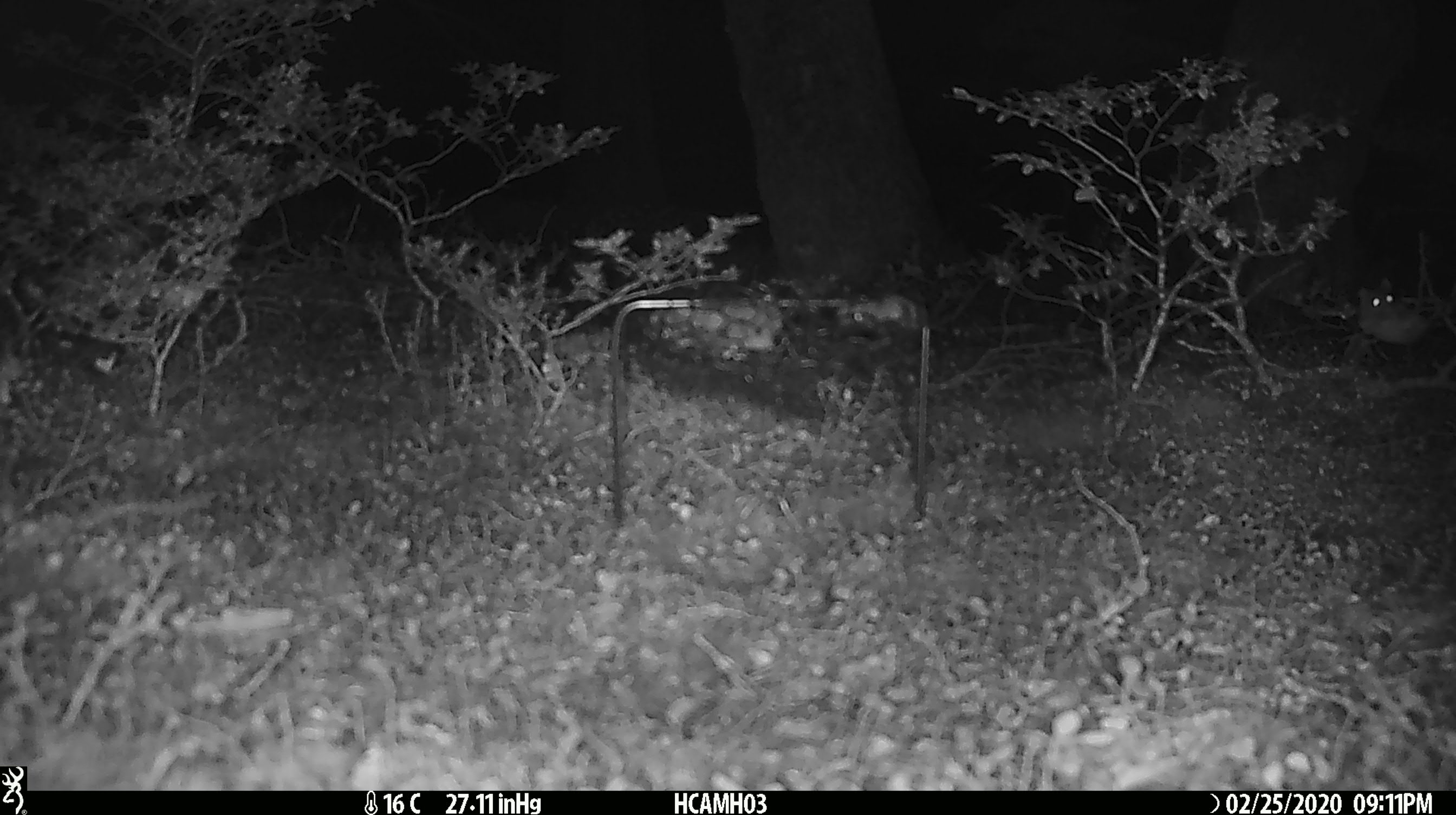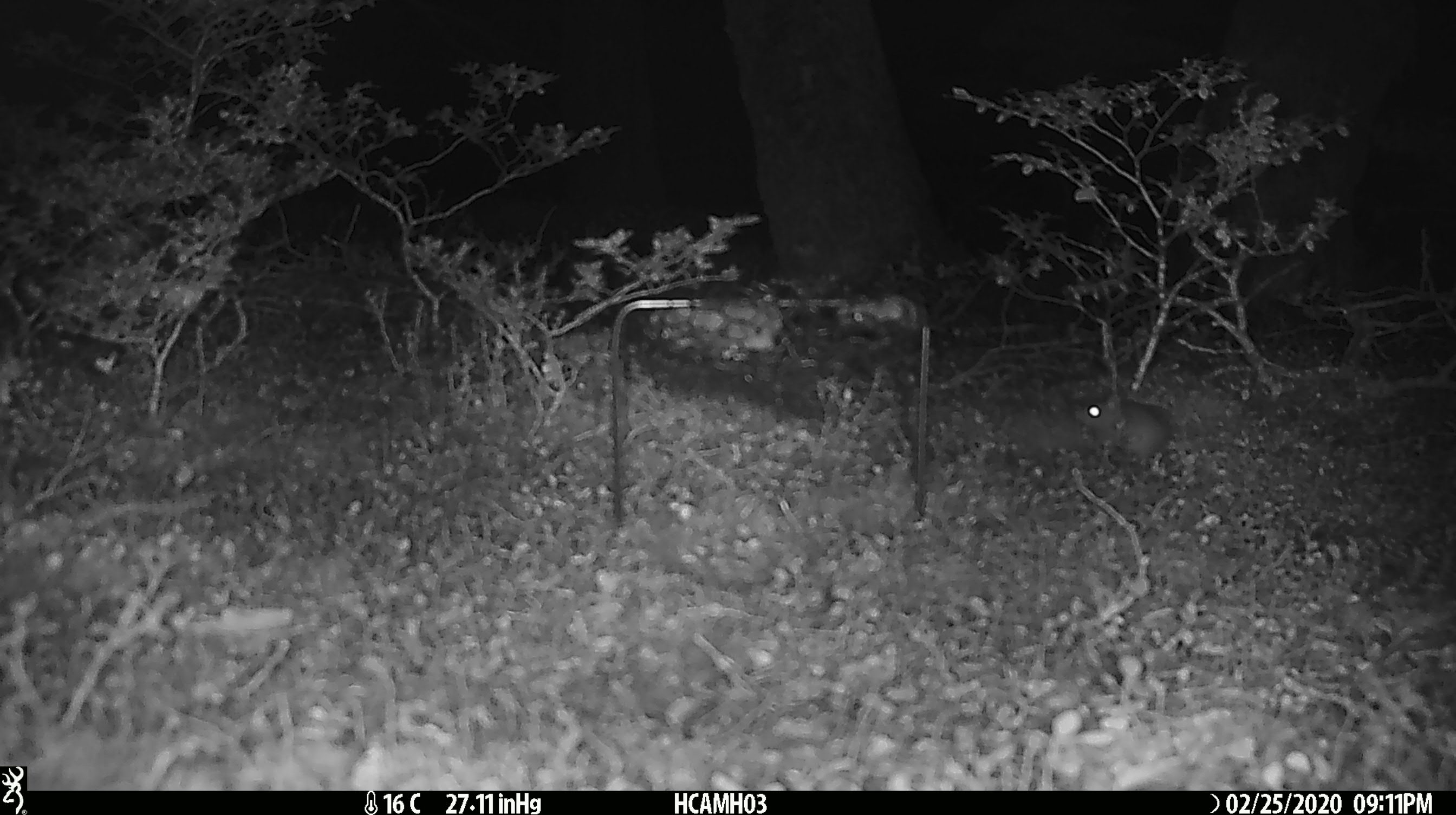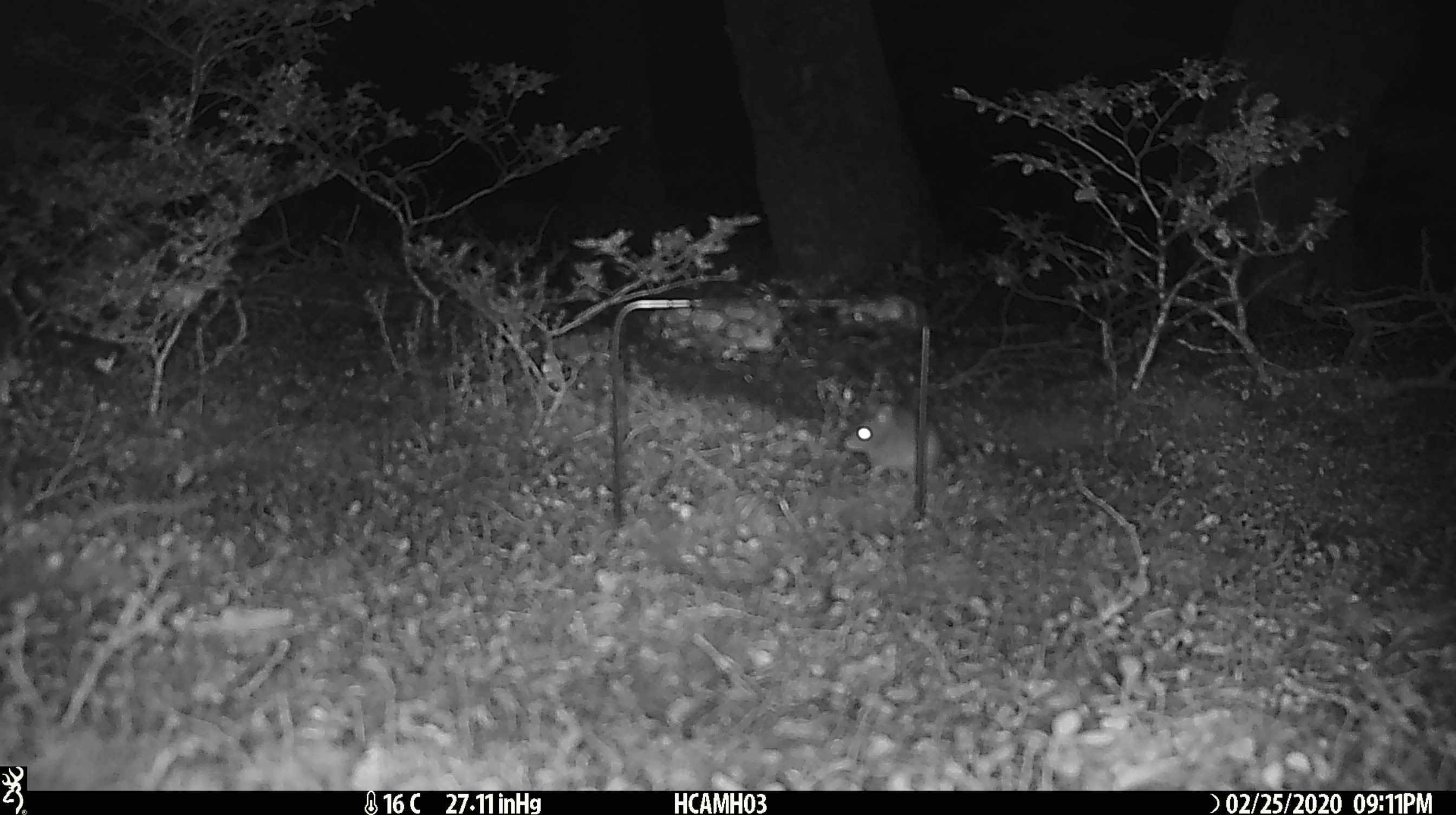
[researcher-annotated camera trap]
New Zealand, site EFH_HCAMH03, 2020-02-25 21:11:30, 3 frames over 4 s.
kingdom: Animalia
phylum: Chordata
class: Mammalia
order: Rodentia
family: Muridae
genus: Mus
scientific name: Mus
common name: mouse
Mouse (Mus).